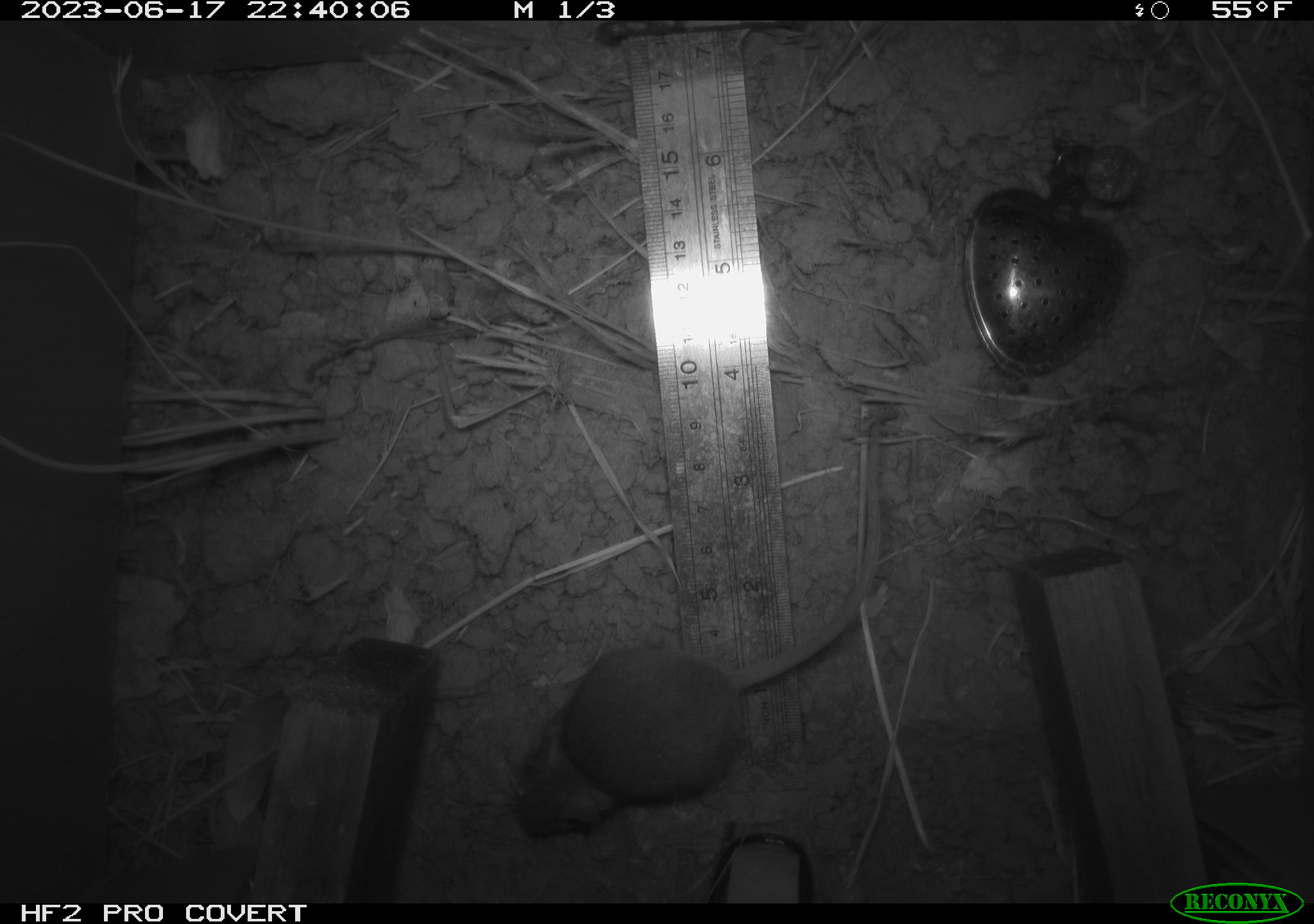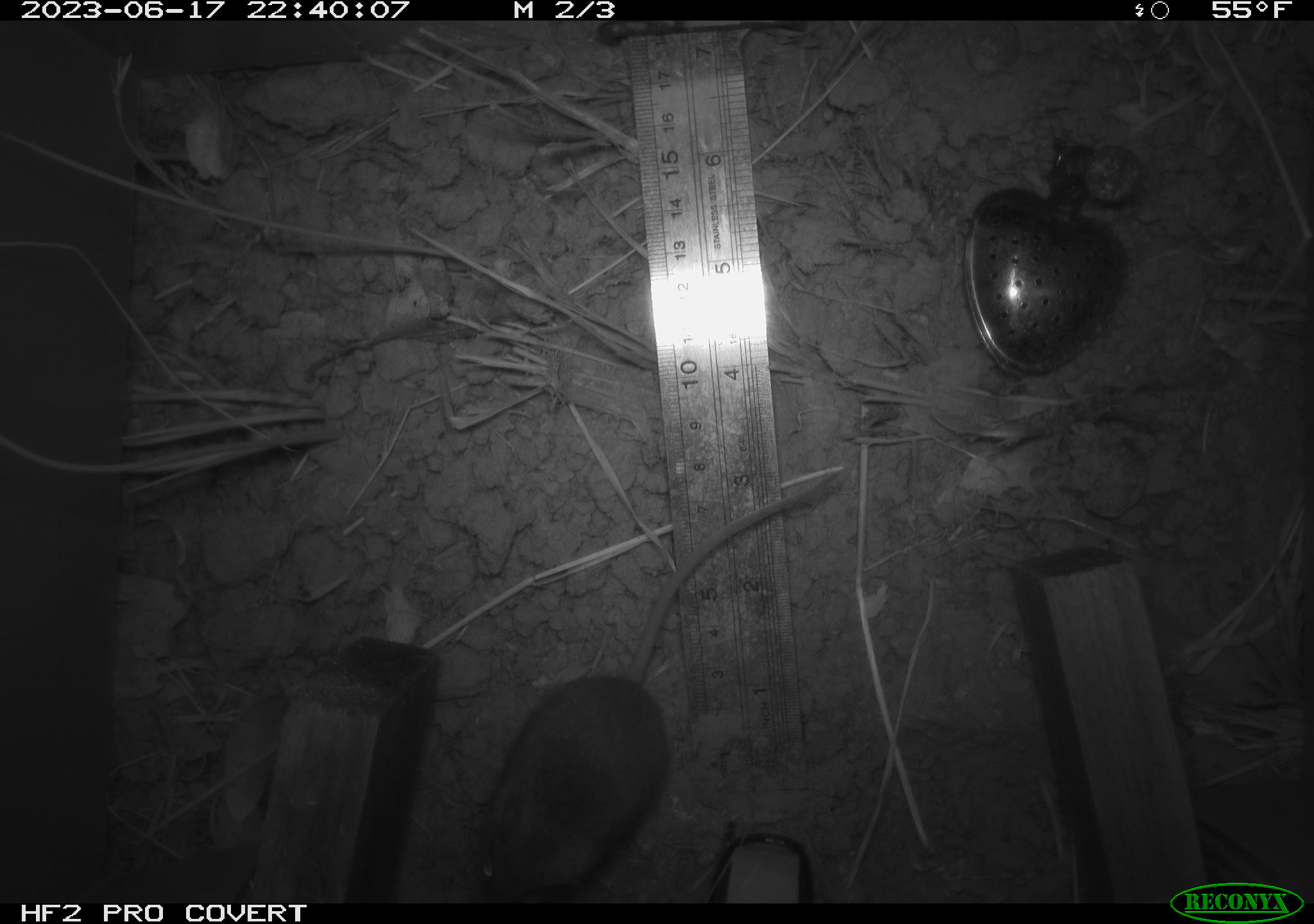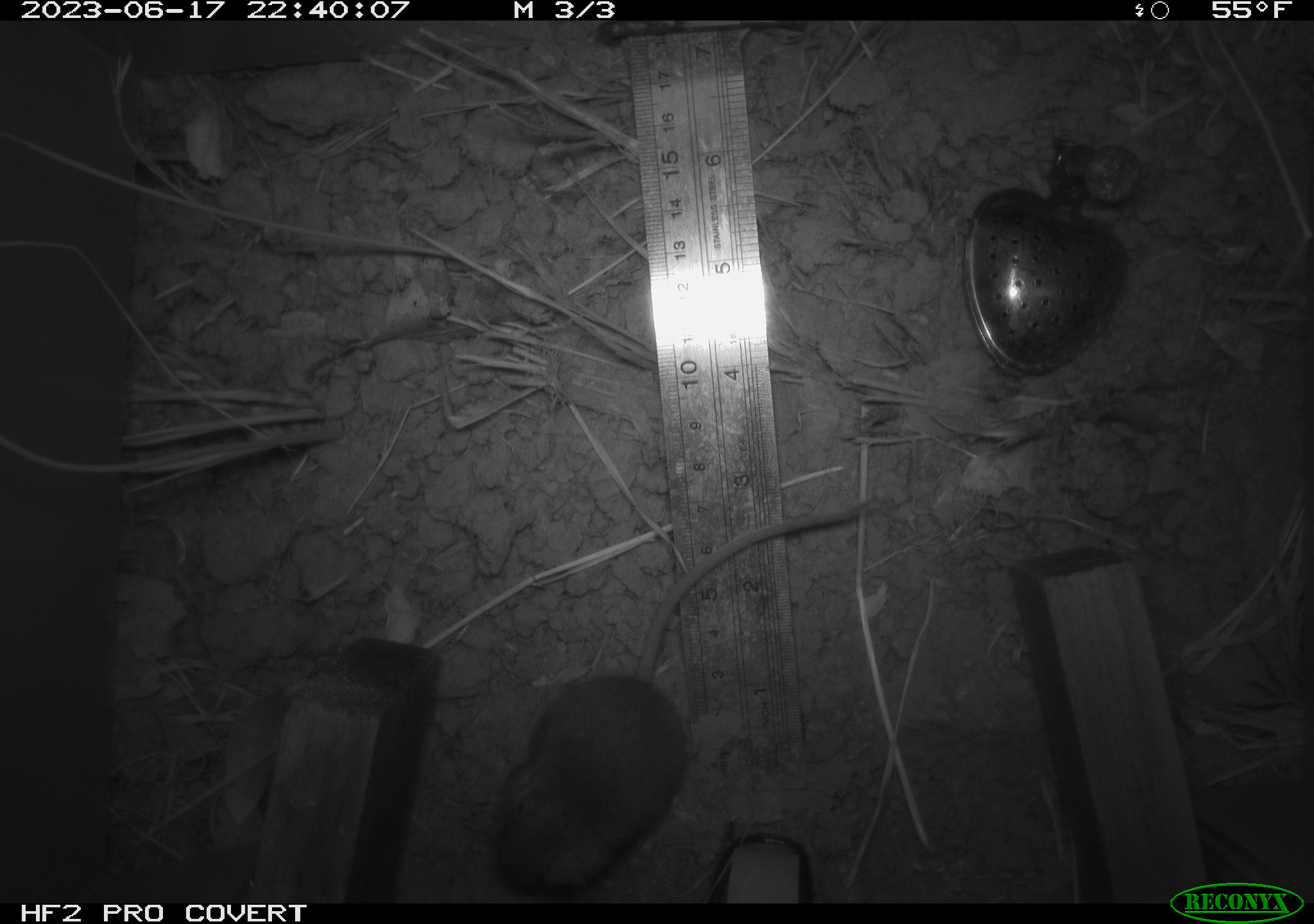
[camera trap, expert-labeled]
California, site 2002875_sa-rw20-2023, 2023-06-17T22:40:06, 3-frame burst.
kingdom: Animalia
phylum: Chordata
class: Mammalia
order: Rodentia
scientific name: Rodentia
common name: mouse species